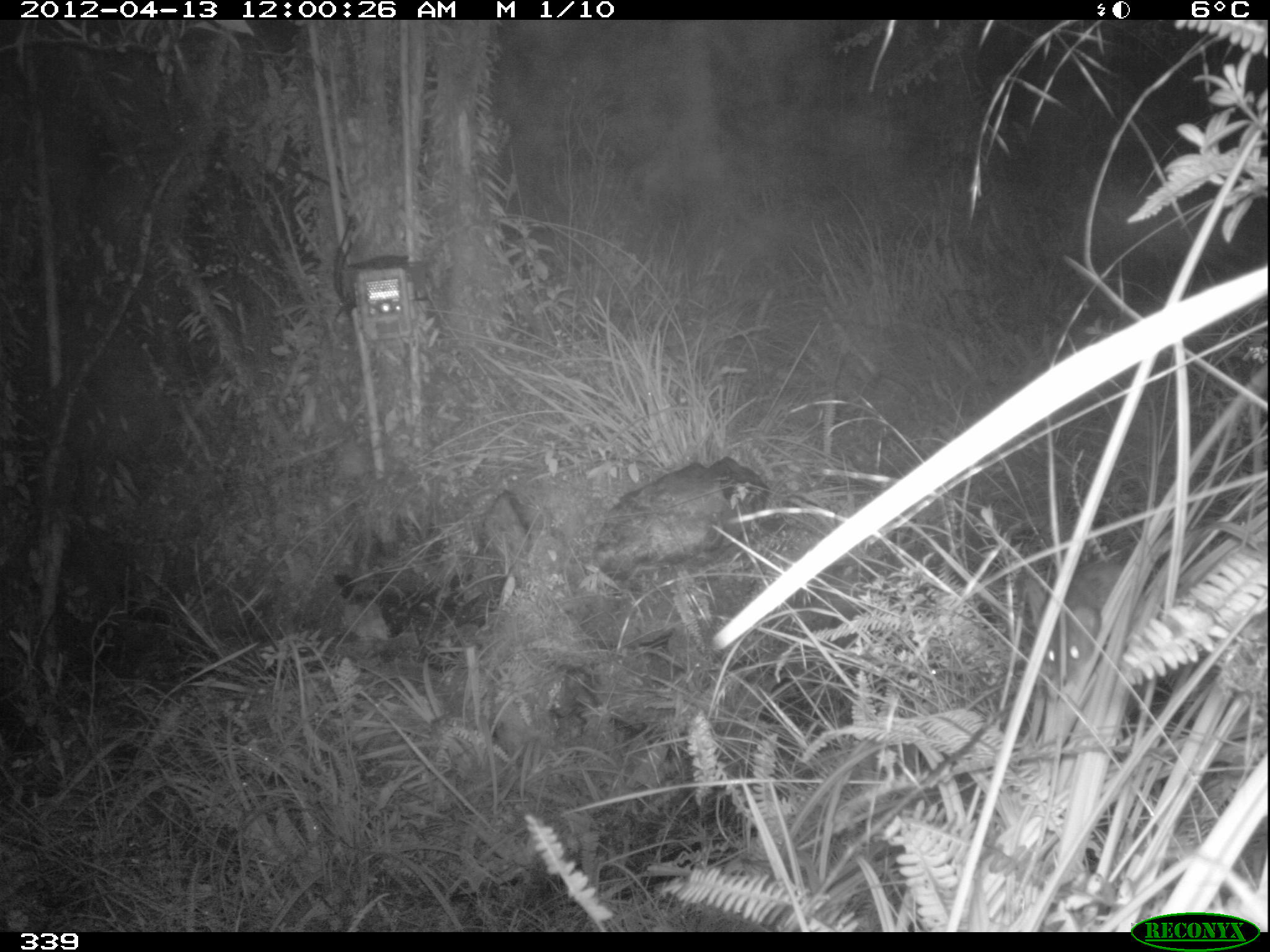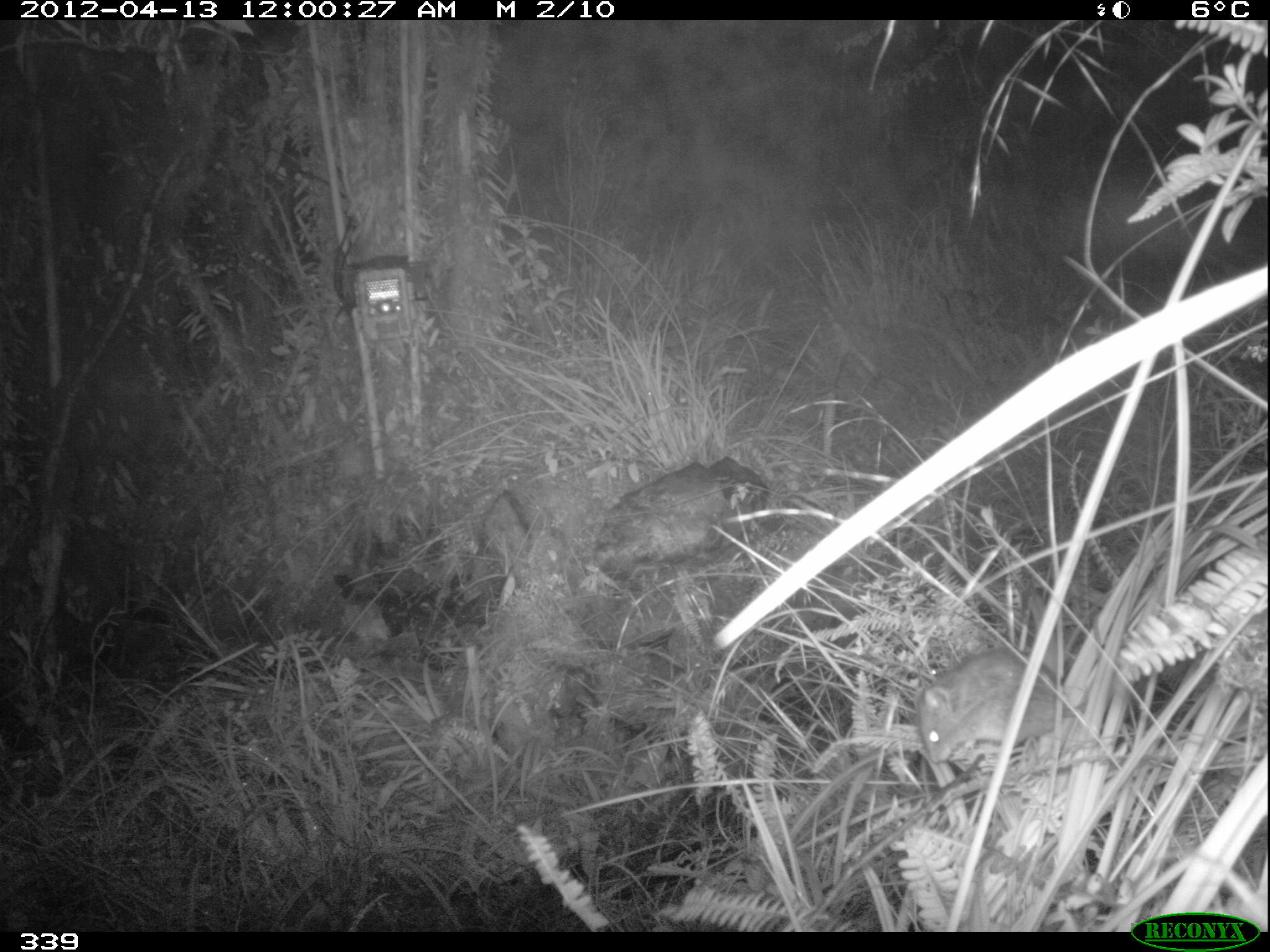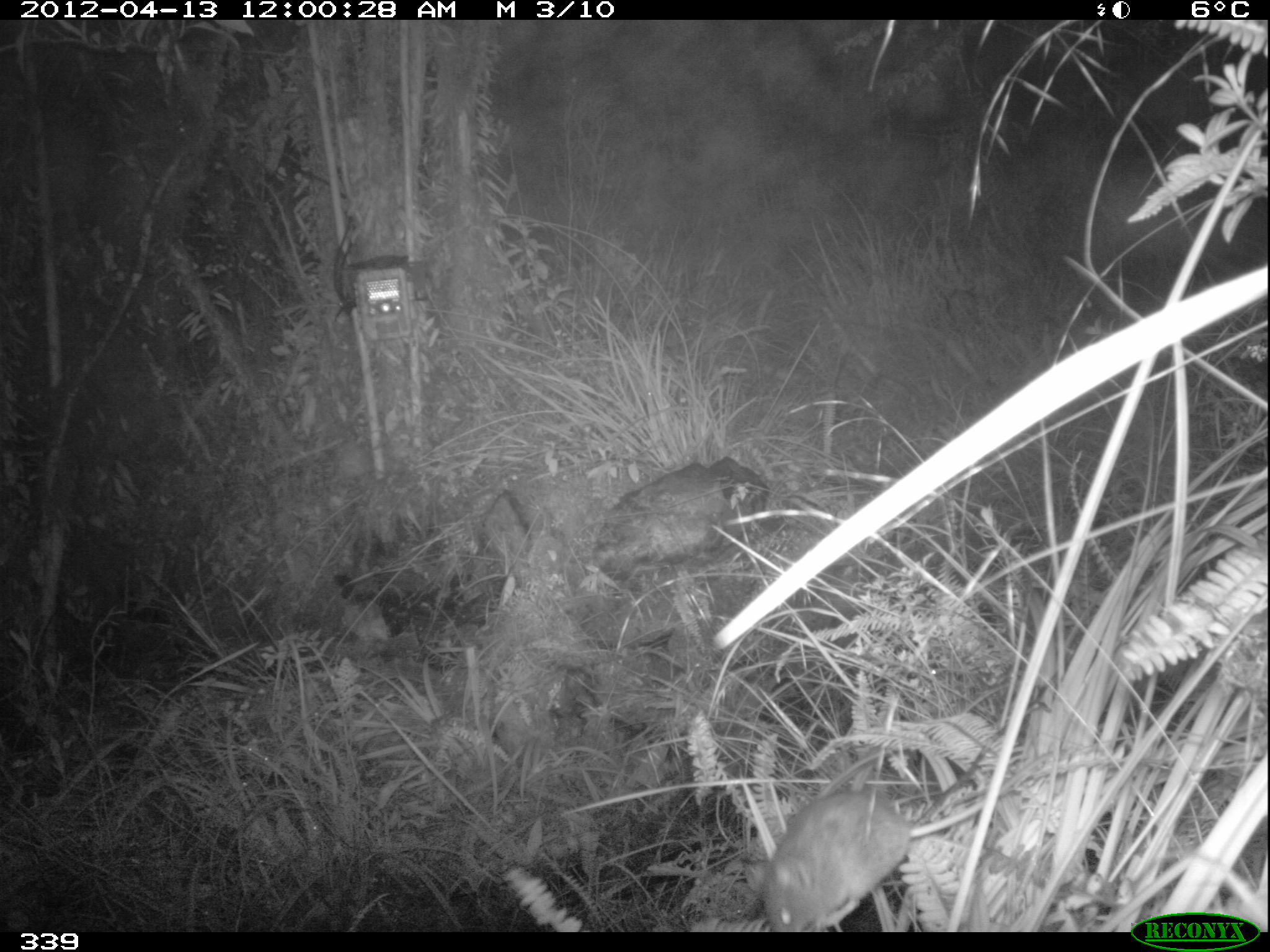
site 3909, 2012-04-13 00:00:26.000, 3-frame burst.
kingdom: Animalia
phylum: Chordata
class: Mammalia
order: Rodentia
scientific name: Rodentia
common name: rodents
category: unknown rodent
Unknown rodent (rodents) (Rodentia).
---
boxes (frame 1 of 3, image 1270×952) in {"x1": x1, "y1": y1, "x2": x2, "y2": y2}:
unknown rodent: {"x1": 1026, "y1": 556, "x2": 1140, "y2": 686}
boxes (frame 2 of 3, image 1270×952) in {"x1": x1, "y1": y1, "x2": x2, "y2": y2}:
unknown rodent: {"x1": 913, "y1": 643, "x2": 1082, "y2": 765}